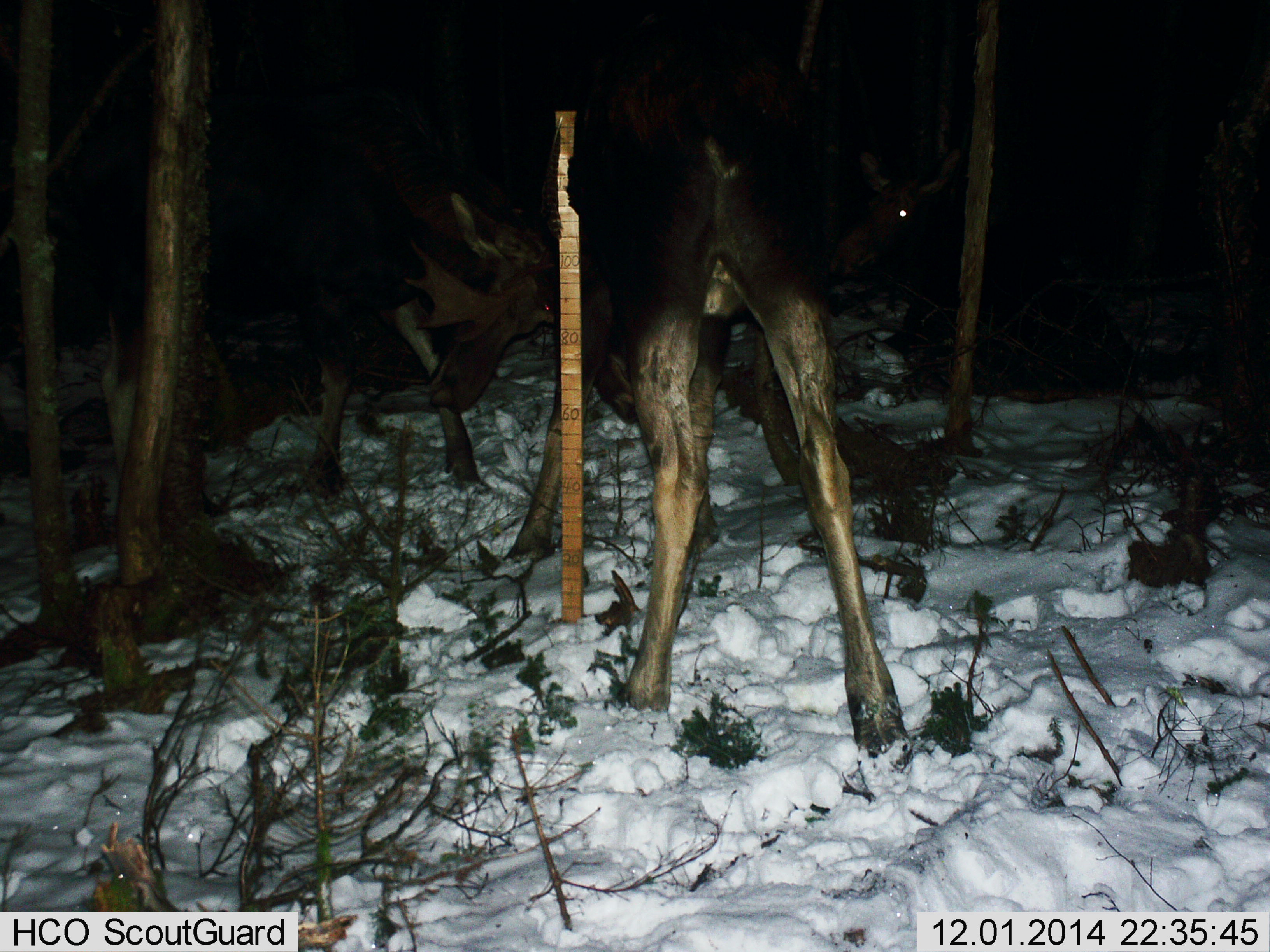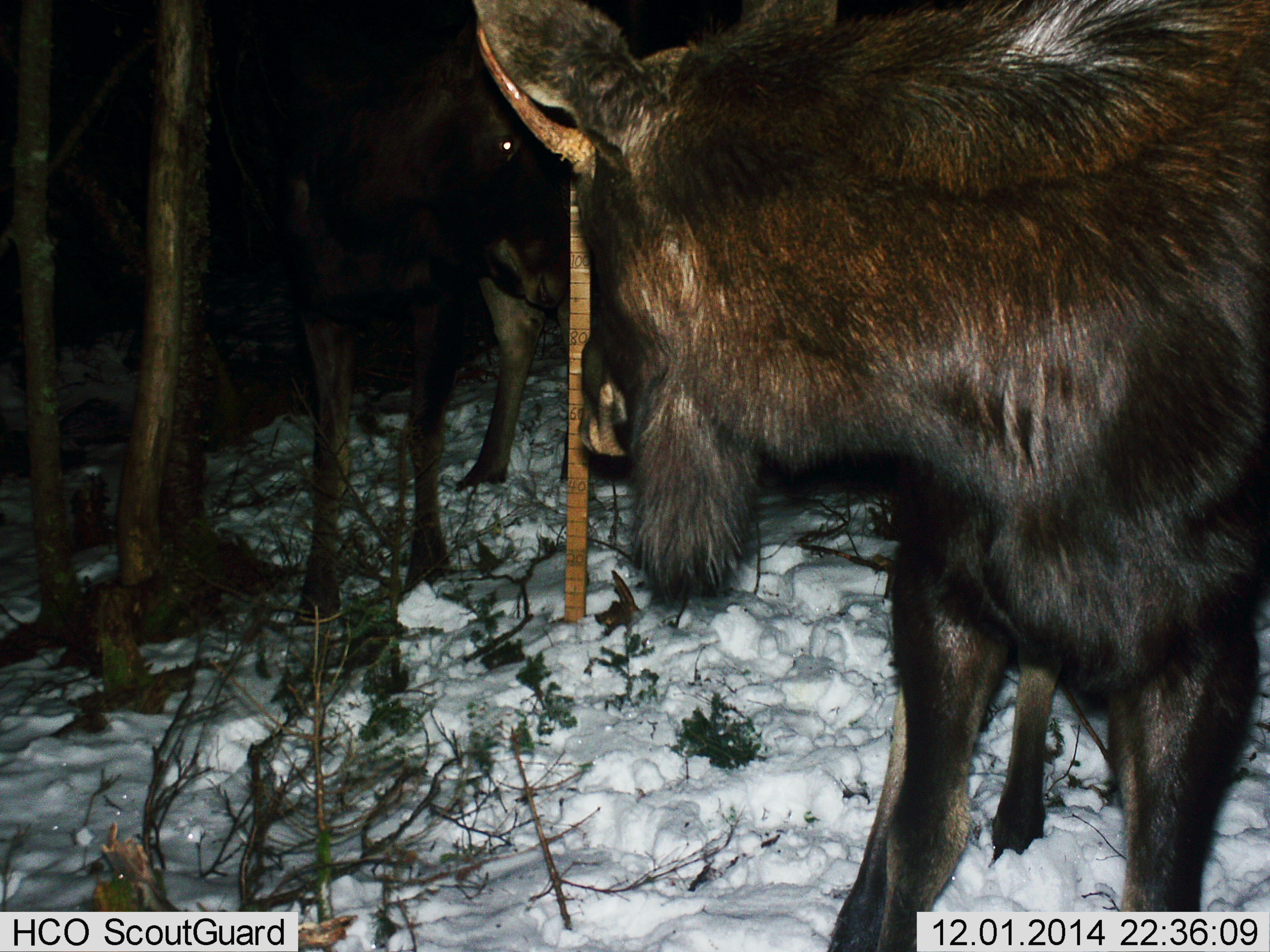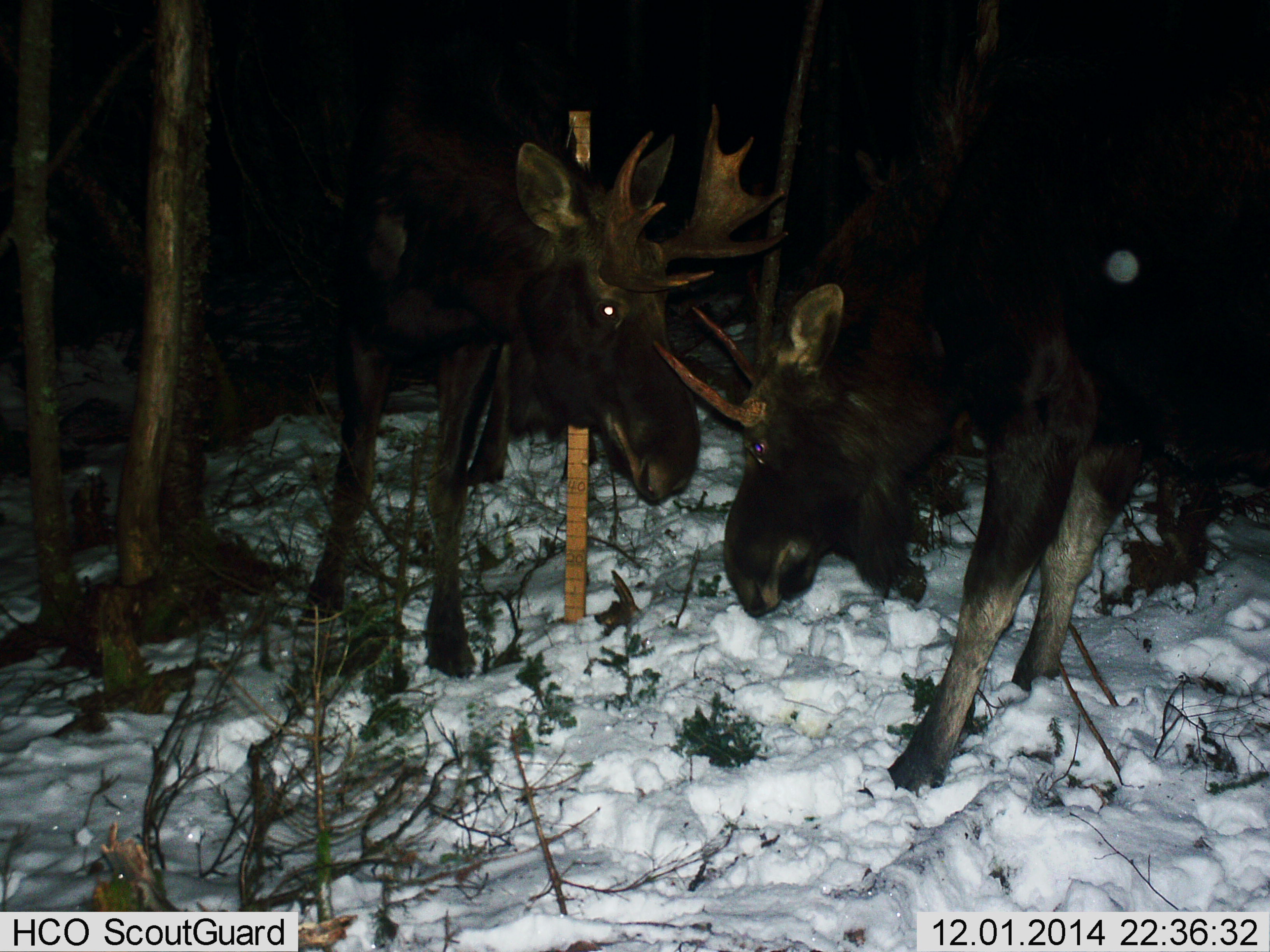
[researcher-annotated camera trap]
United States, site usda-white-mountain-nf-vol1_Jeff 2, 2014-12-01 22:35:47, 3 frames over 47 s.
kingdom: Animalia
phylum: Chordata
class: Mammalia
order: Artiodactyla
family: Cervidae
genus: Alces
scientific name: Alces alces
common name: moose